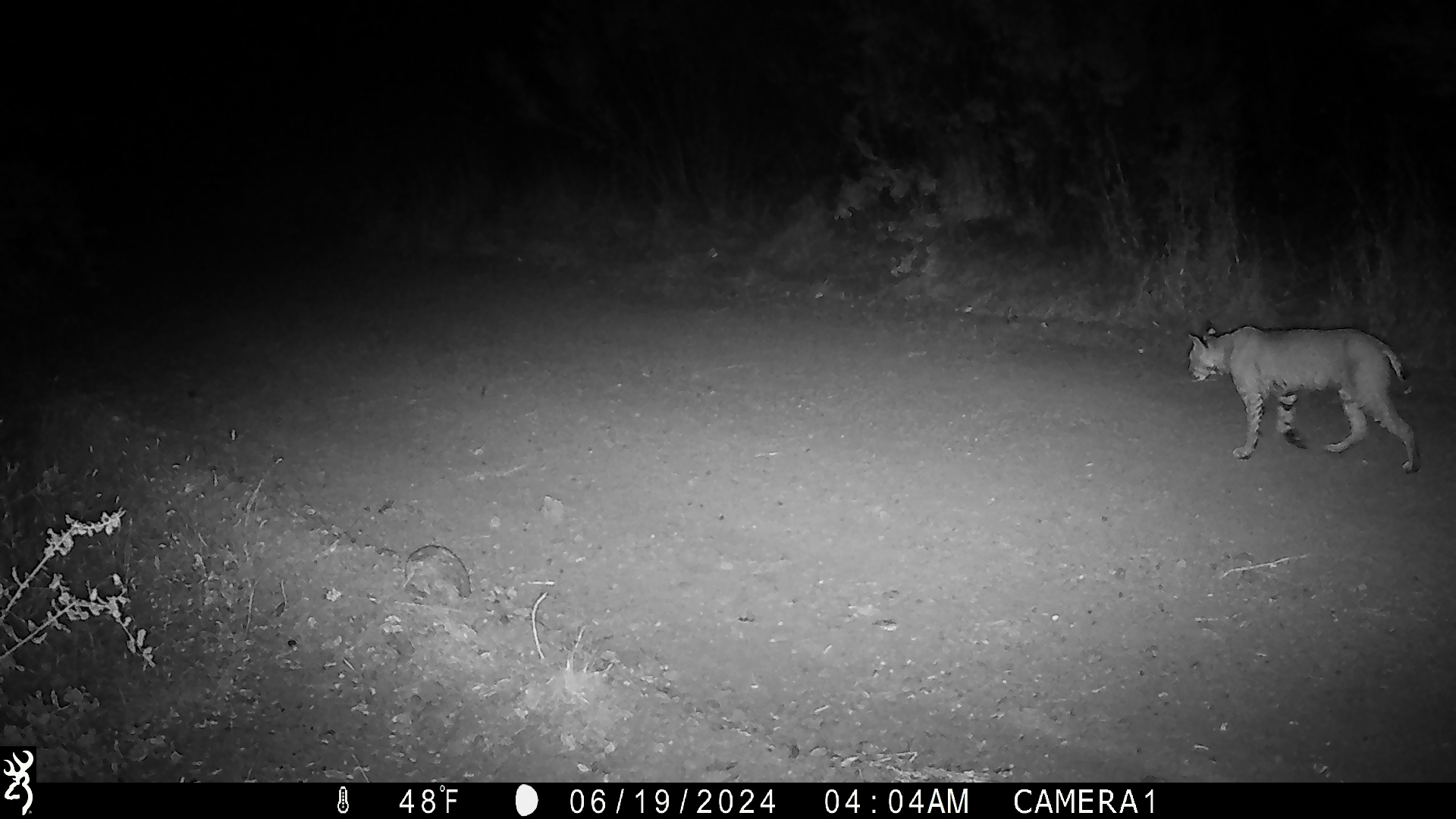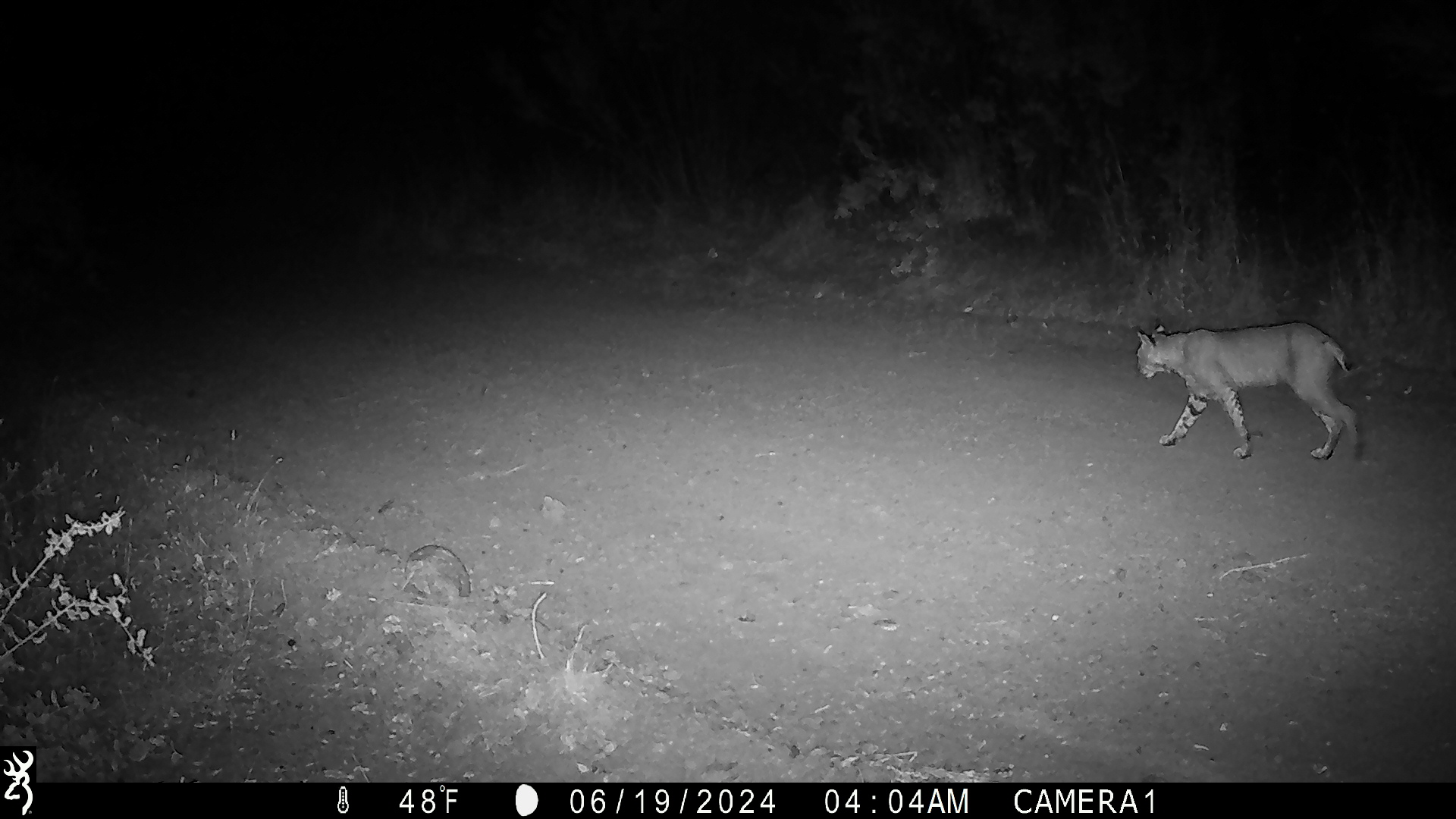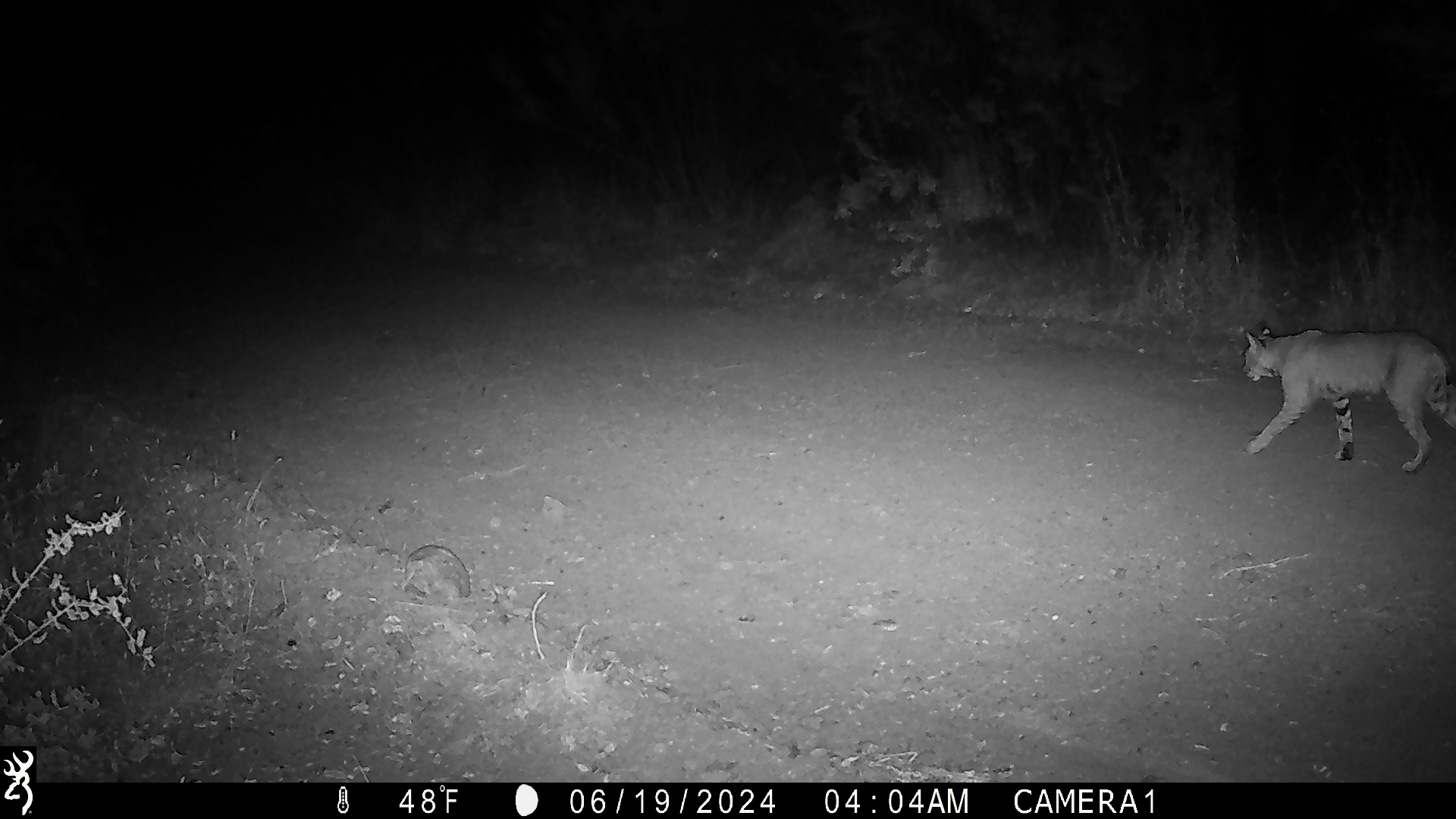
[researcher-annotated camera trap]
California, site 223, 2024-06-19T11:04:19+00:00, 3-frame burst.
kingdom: Animalia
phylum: Chordata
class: Mammalia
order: Carnivora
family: Felidae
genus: Lynx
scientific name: Lynx rufus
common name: bobcat